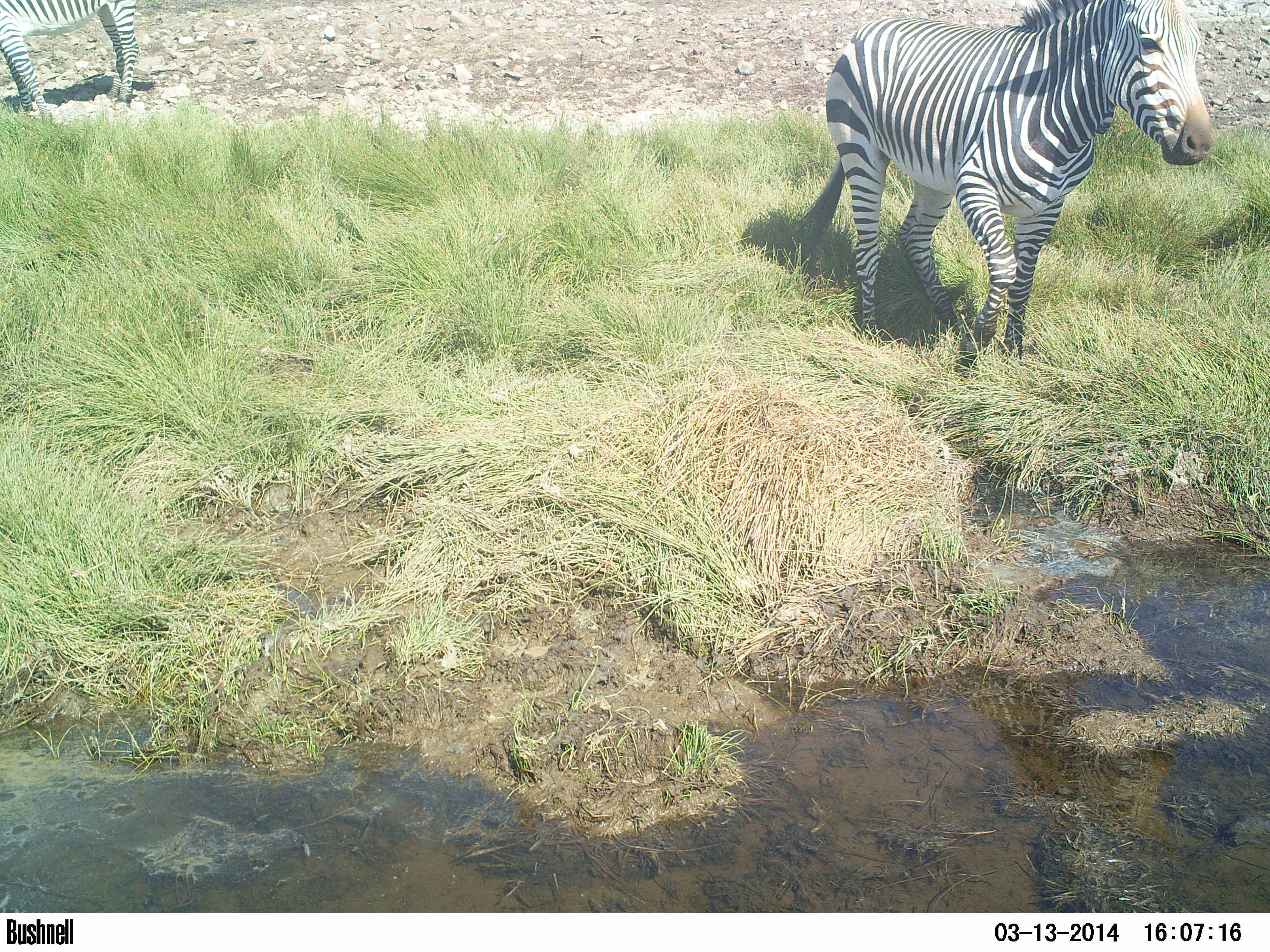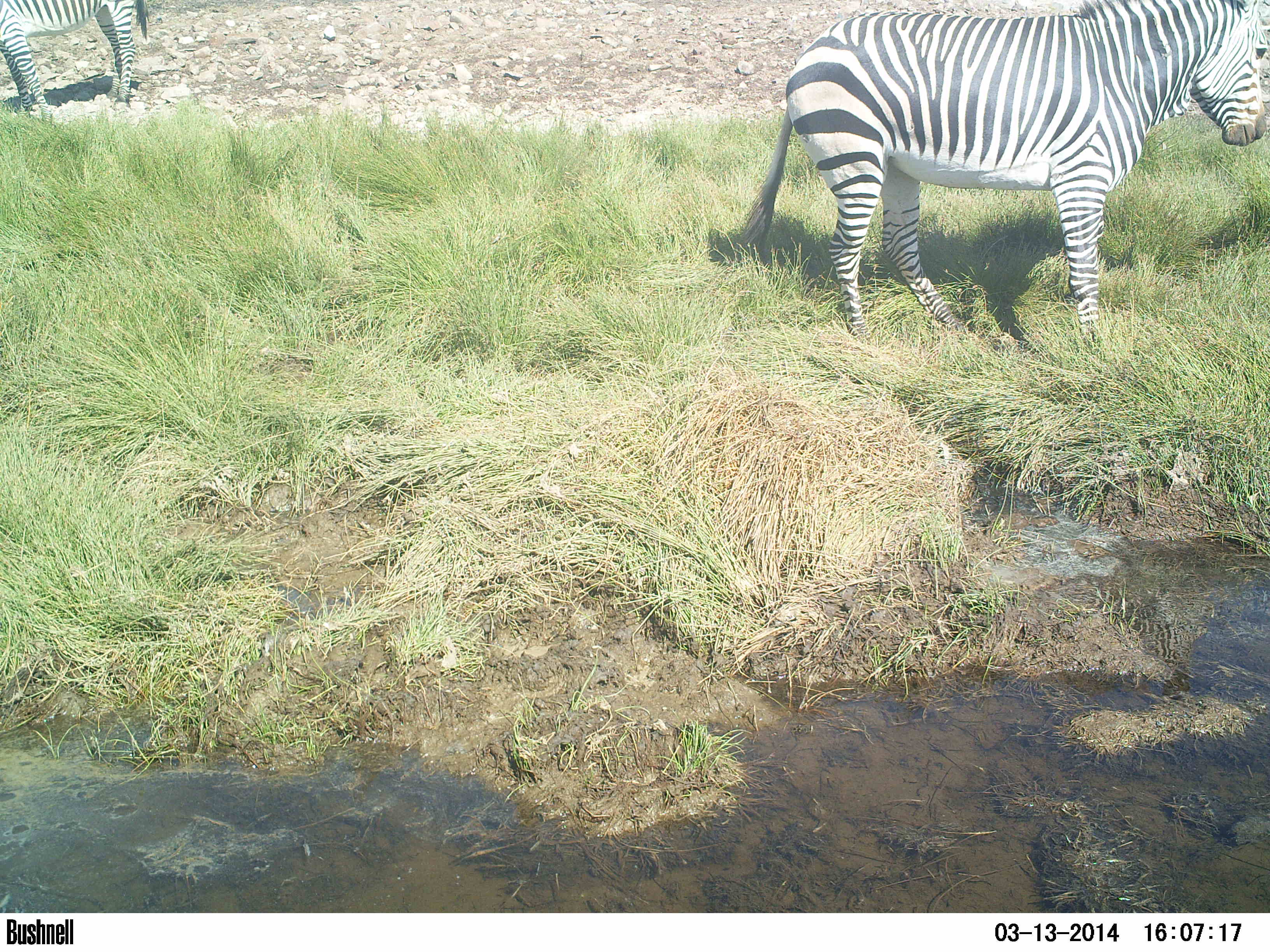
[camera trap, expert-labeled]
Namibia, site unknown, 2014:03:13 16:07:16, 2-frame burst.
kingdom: Animalia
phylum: Chordata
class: Mammalia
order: Perissodactyla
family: Equidae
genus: Equus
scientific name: Equus zebra hartmannae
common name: hartmann's mountain zebra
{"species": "Equus zebra hartmannae (hartmann's mountain zebra)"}